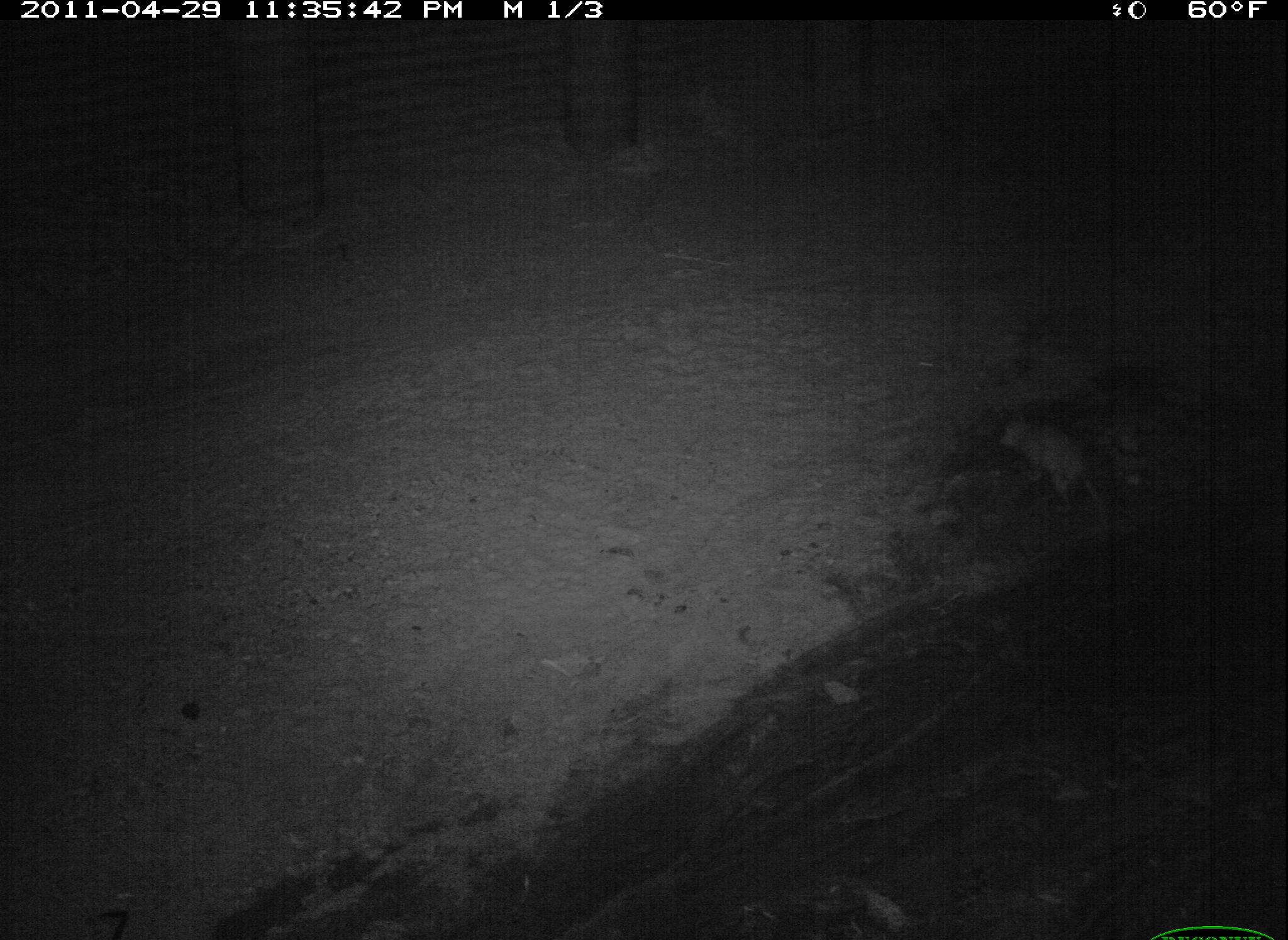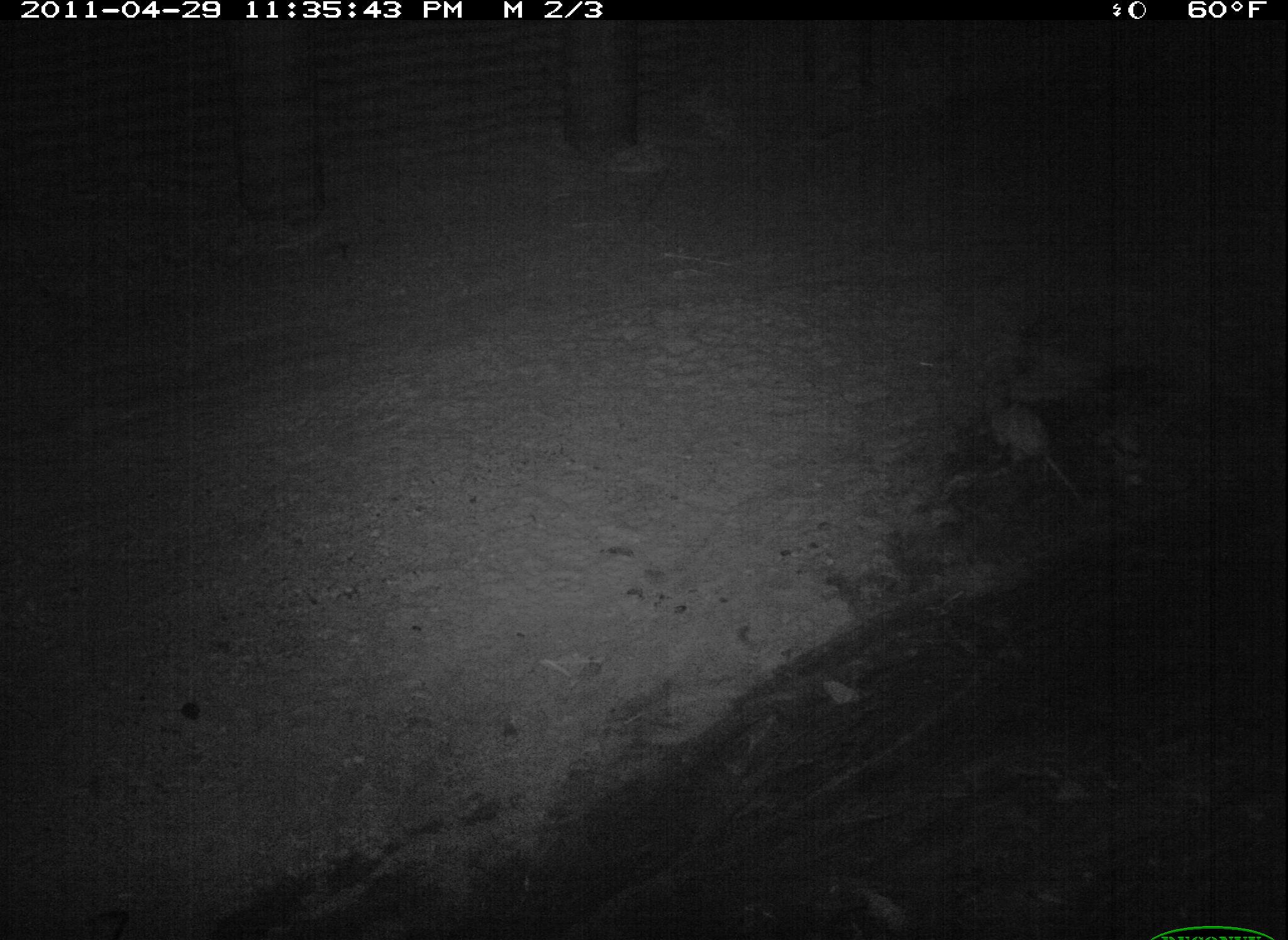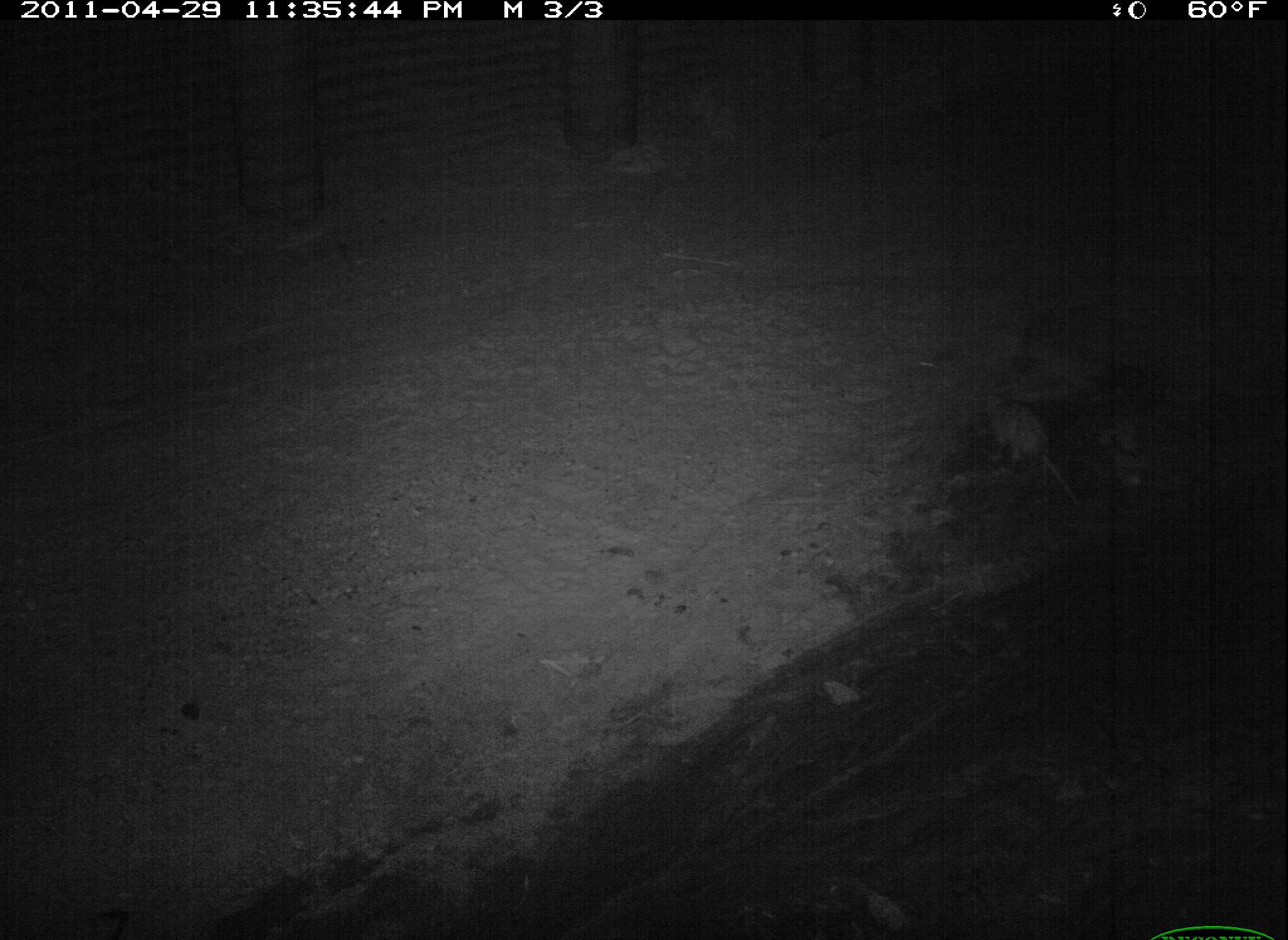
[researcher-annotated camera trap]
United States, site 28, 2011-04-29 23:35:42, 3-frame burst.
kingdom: Animalia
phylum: Chordata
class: Mammalia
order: Didelphimorphia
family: Didelphidae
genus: Didelphis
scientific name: Didelphis virginiana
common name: virginia opossum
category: opossum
Opossum (virginia opossum) (Didelphis virginiana).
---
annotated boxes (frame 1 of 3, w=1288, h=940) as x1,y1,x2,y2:
opossum: 989,404,1121,533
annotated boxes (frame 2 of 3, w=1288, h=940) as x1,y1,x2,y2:
opossum: 963,385,1096,520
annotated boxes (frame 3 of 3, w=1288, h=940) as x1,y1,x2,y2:
opossum: 974,374,1090,523